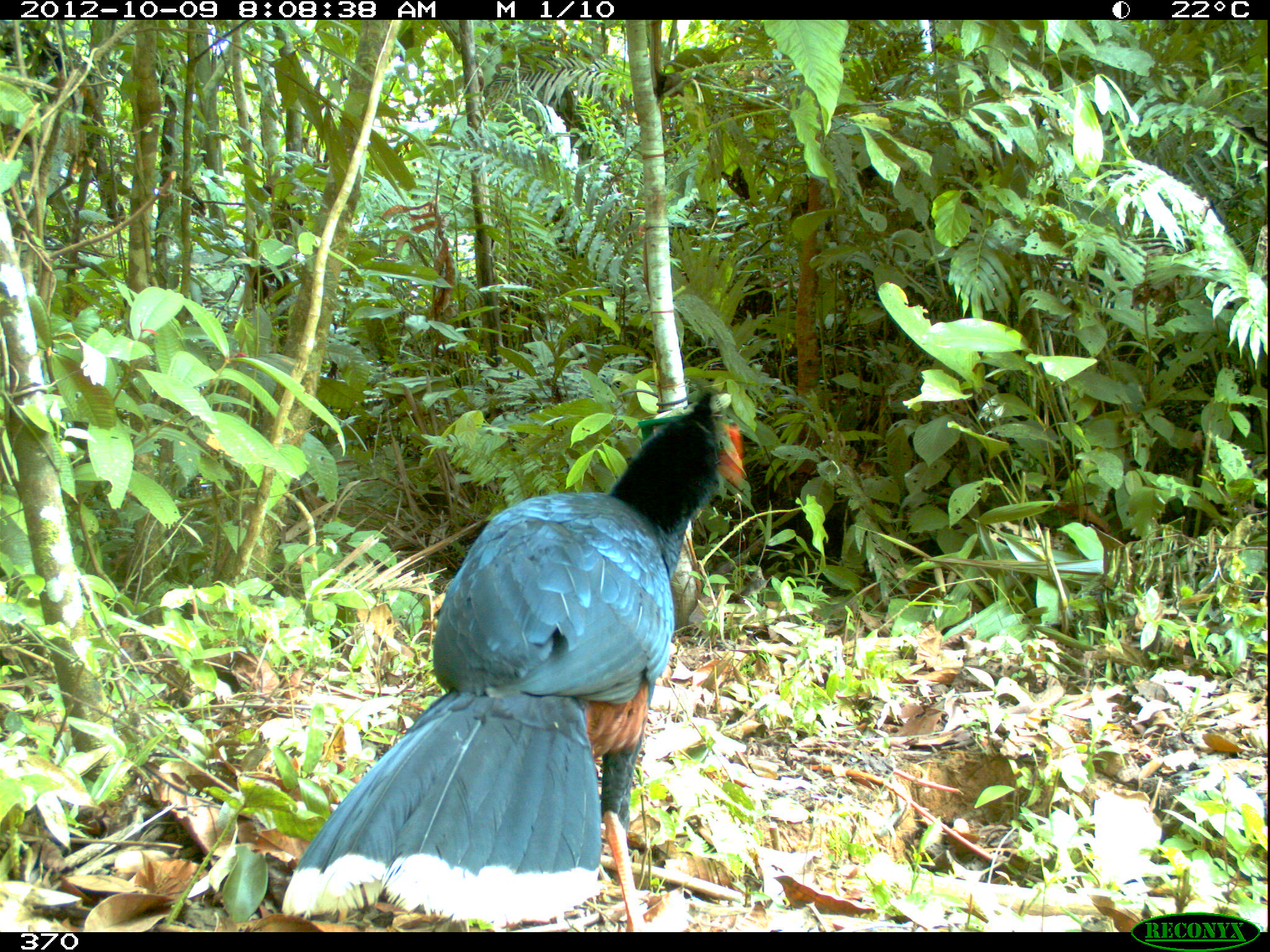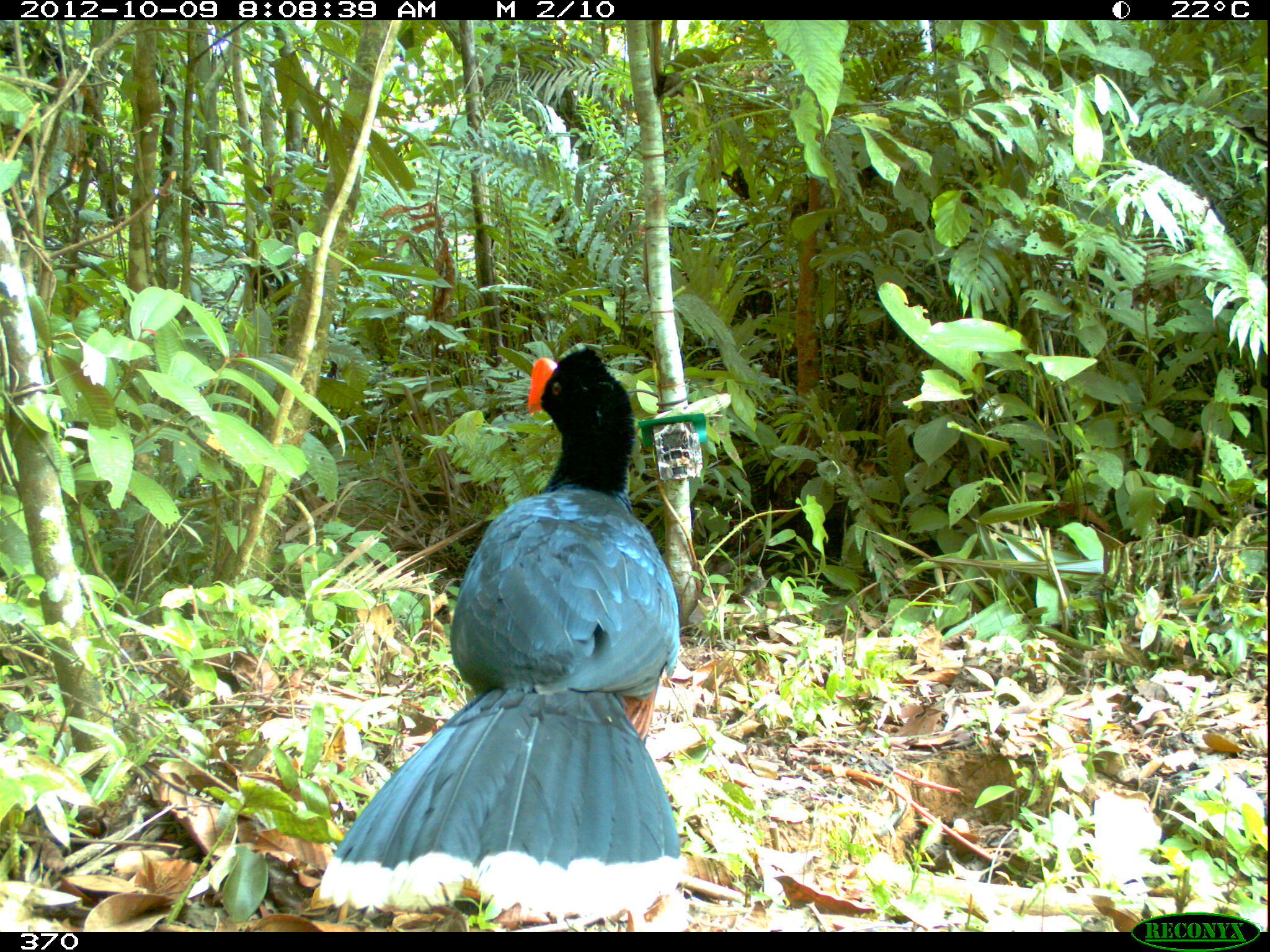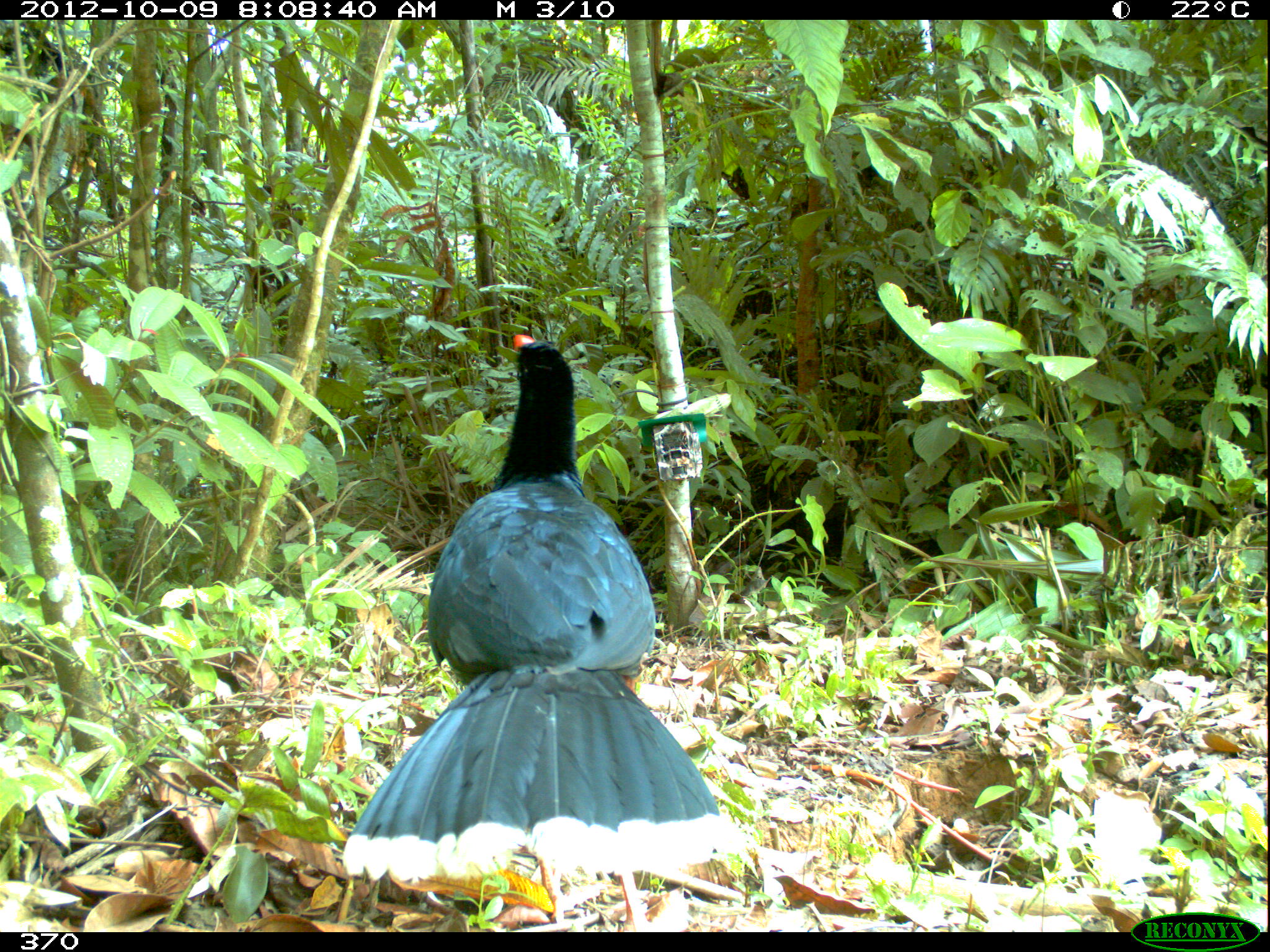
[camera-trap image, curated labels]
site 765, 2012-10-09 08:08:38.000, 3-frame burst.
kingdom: Animalia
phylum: Chordata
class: Aves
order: Galliformes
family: Cracidae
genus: Mitu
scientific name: Mitu tuberosum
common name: razor-billed curassow